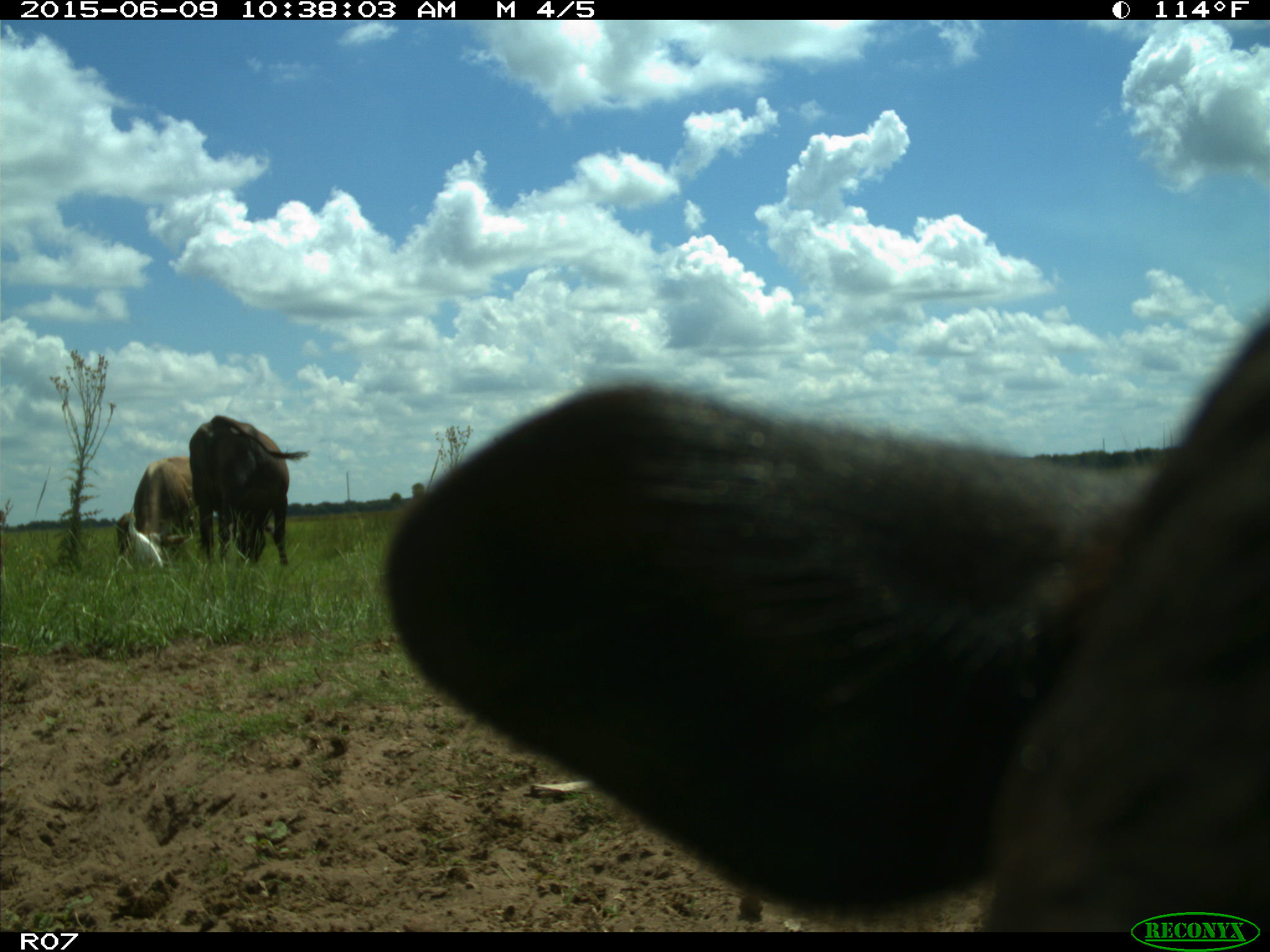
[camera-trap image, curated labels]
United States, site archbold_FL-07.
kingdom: Animalia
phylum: Chordata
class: Mammalia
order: Artiodactyla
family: Bovidae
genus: Bos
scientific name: Bos taurus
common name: domestic cow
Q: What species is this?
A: Bos taurus (domestic cow).